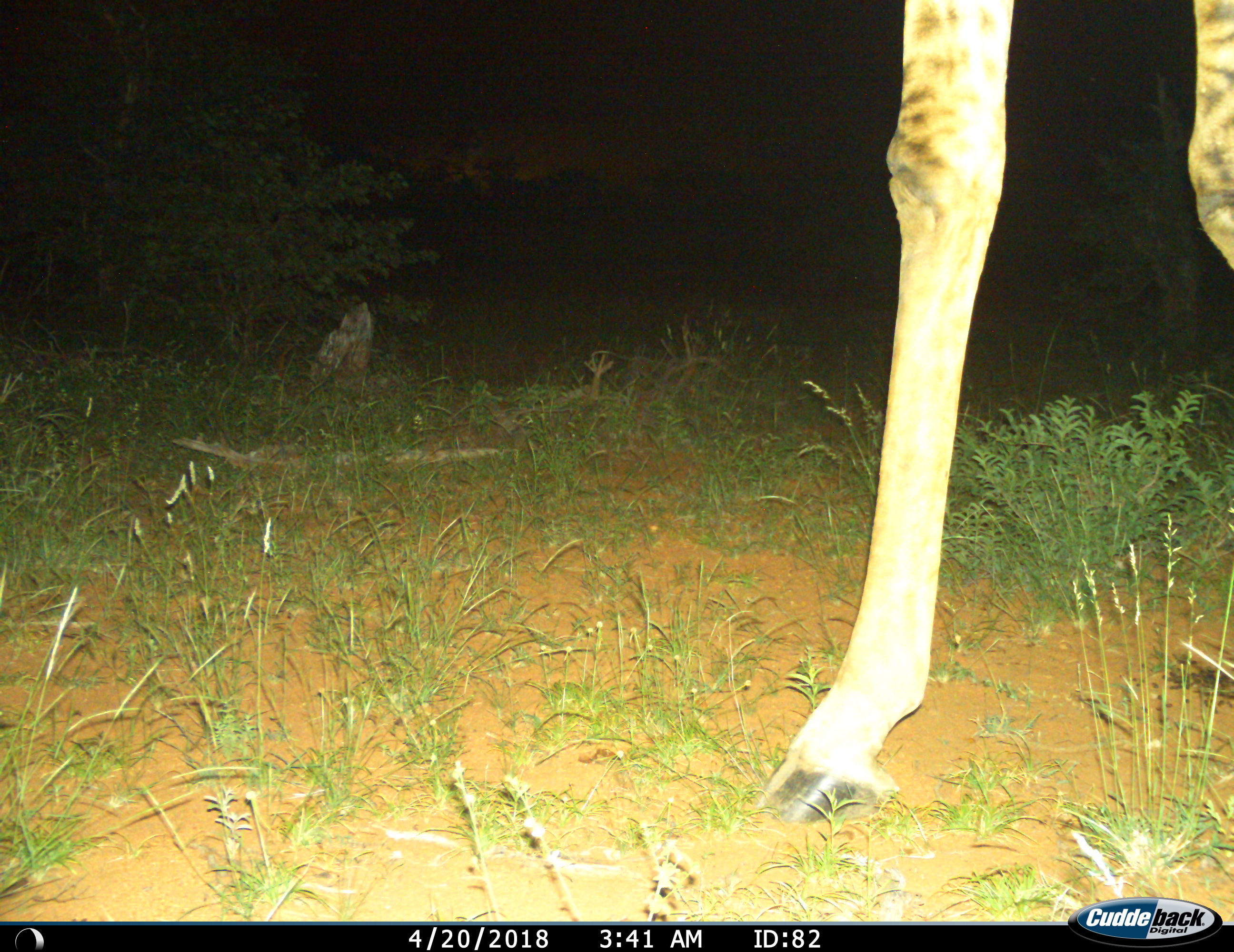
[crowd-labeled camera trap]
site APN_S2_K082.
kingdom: Animalia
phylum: Chordata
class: Mammalia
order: Artiodactyla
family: Giraffidae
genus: Giraffa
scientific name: Giraffa camelopardalis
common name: giraffe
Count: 1.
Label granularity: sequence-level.